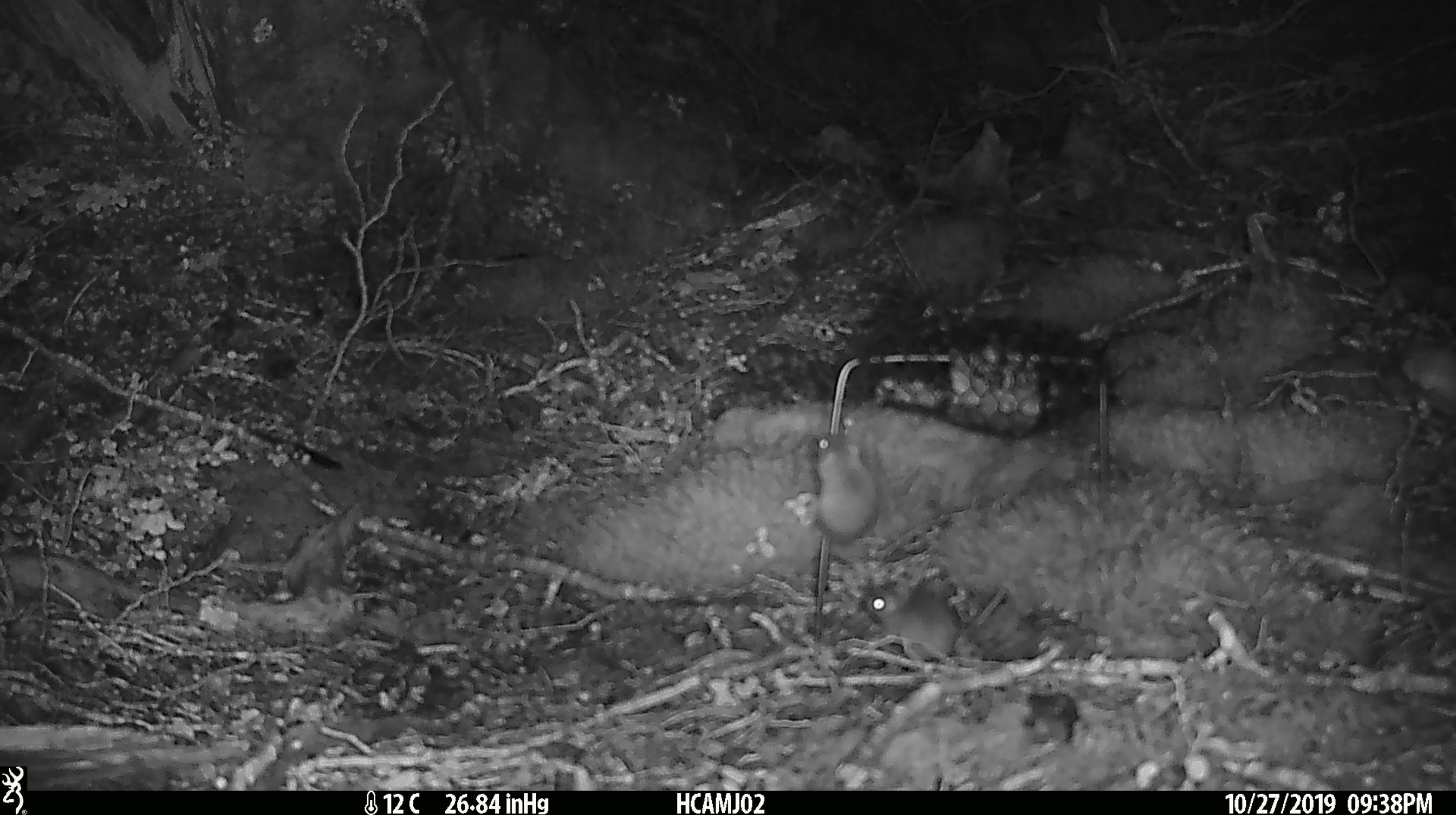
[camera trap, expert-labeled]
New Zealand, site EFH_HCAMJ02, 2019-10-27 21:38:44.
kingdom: Animalia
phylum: Chordata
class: Mammalia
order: Rodentia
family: Muridae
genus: Mus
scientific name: Mus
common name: mouse